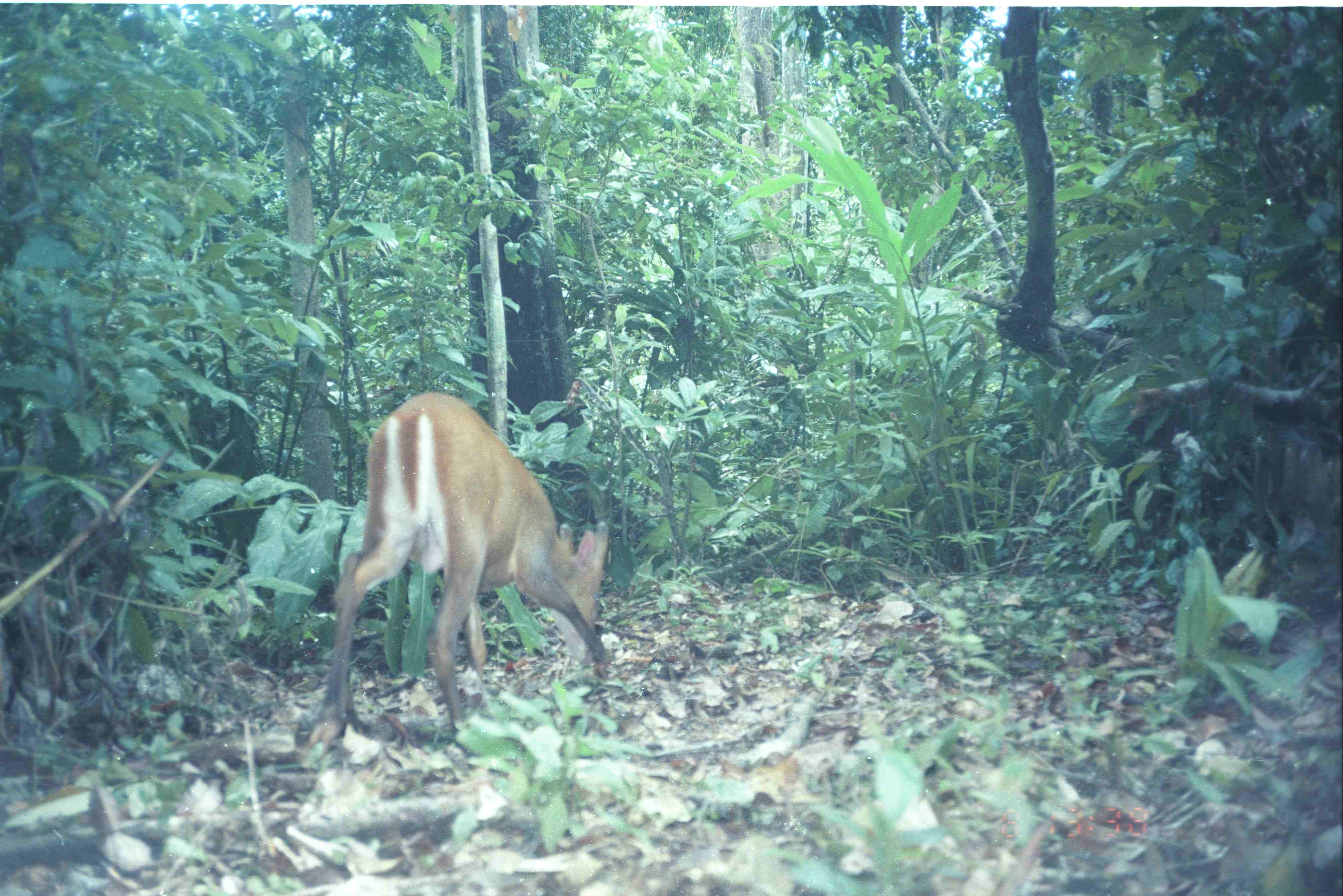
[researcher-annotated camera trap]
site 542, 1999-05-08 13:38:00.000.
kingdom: Animalia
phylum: Chordata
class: Mammalia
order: Artiodactyla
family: Cervidae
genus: Muntiacus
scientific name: Muntiacus muntjak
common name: southern red muntjac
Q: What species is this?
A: Muntiacus muntjak (southern red muntjac).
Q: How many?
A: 1.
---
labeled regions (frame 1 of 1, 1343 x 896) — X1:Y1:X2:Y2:
muntiacus muntjak: 304:390:615:752